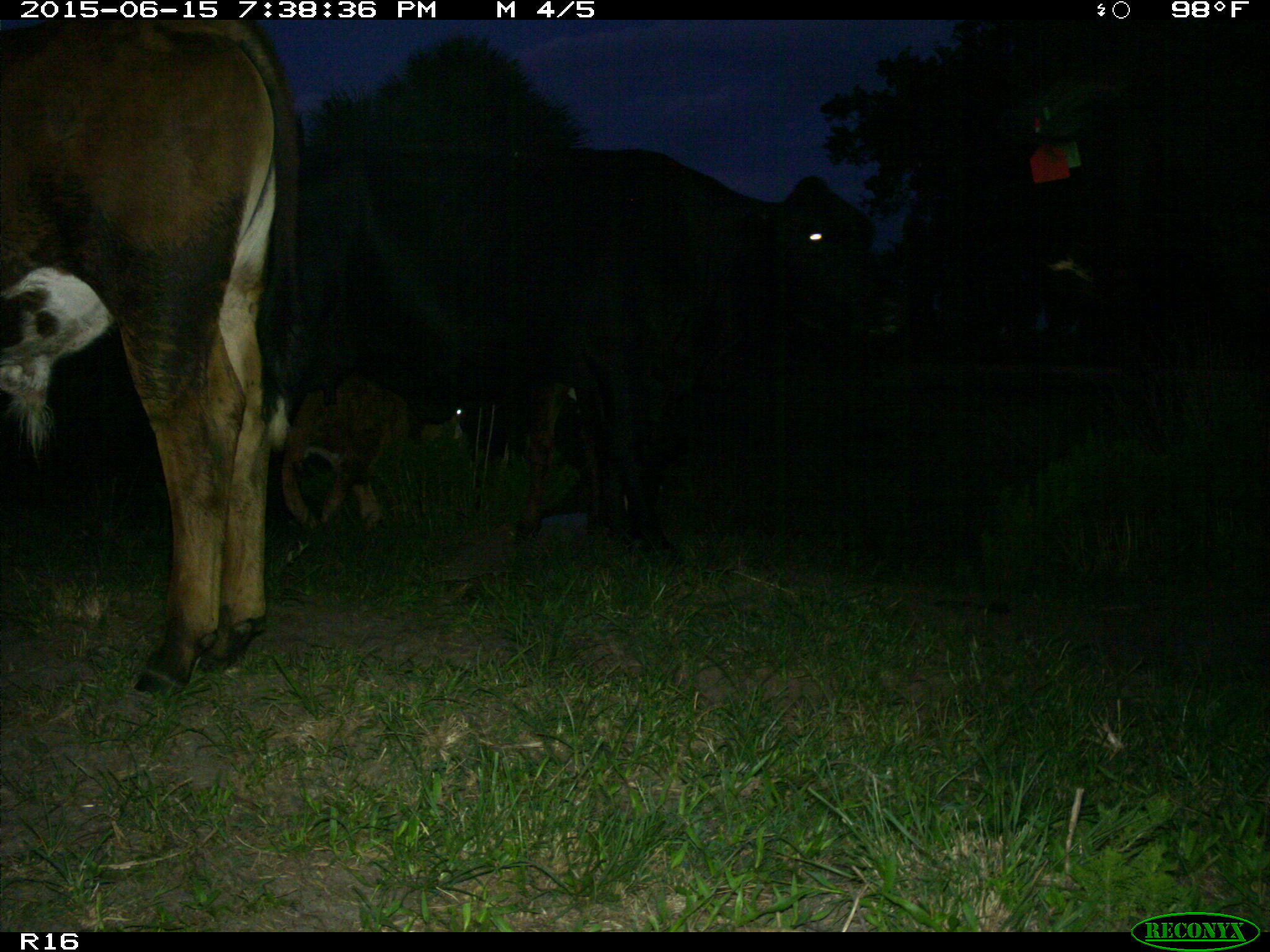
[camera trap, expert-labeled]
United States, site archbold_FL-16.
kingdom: Animalia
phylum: Chordata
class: Mammalia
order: Artiodactyla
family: Bovidae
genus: Bos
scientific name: Bos taurus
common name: domestic cow